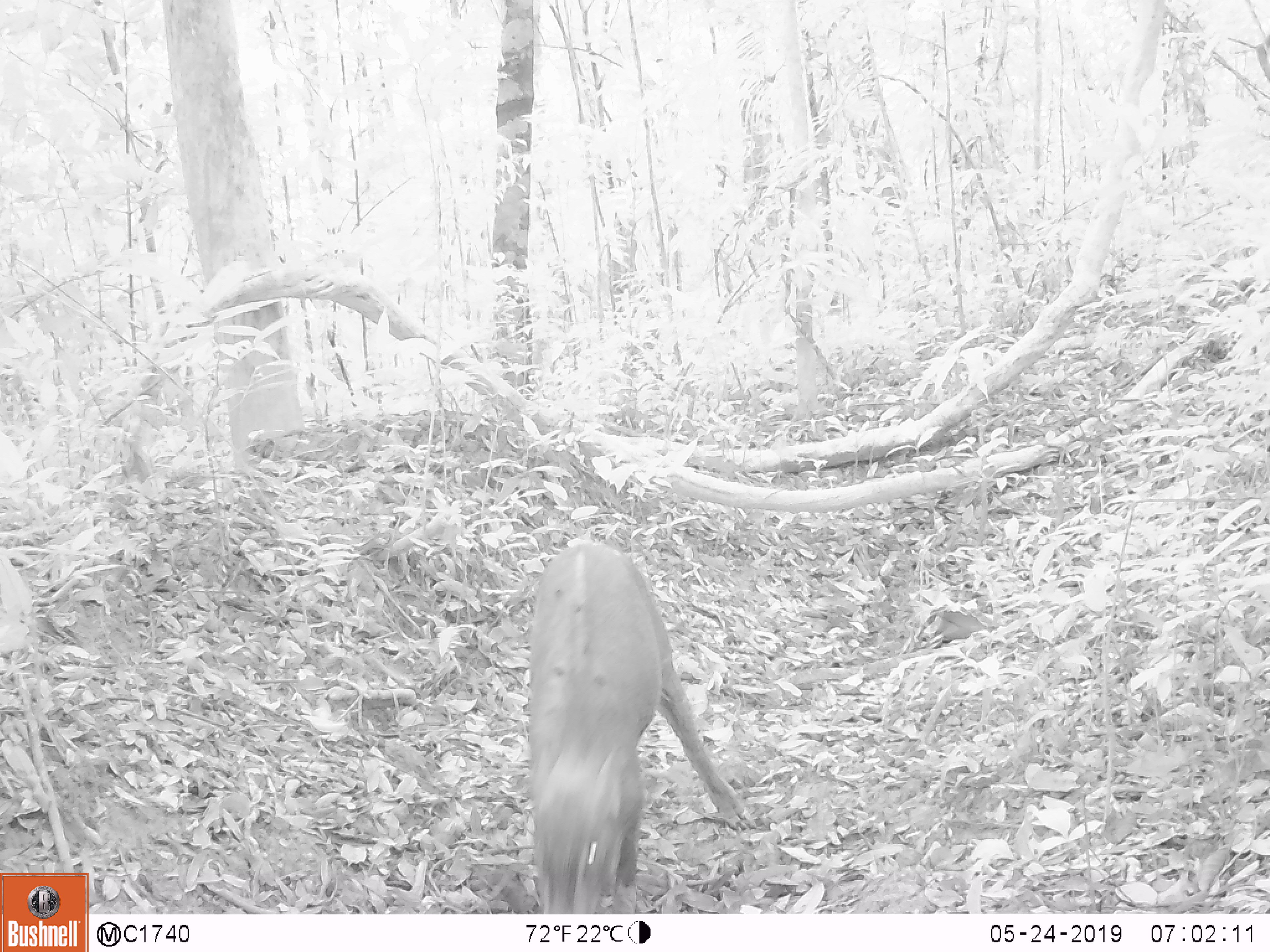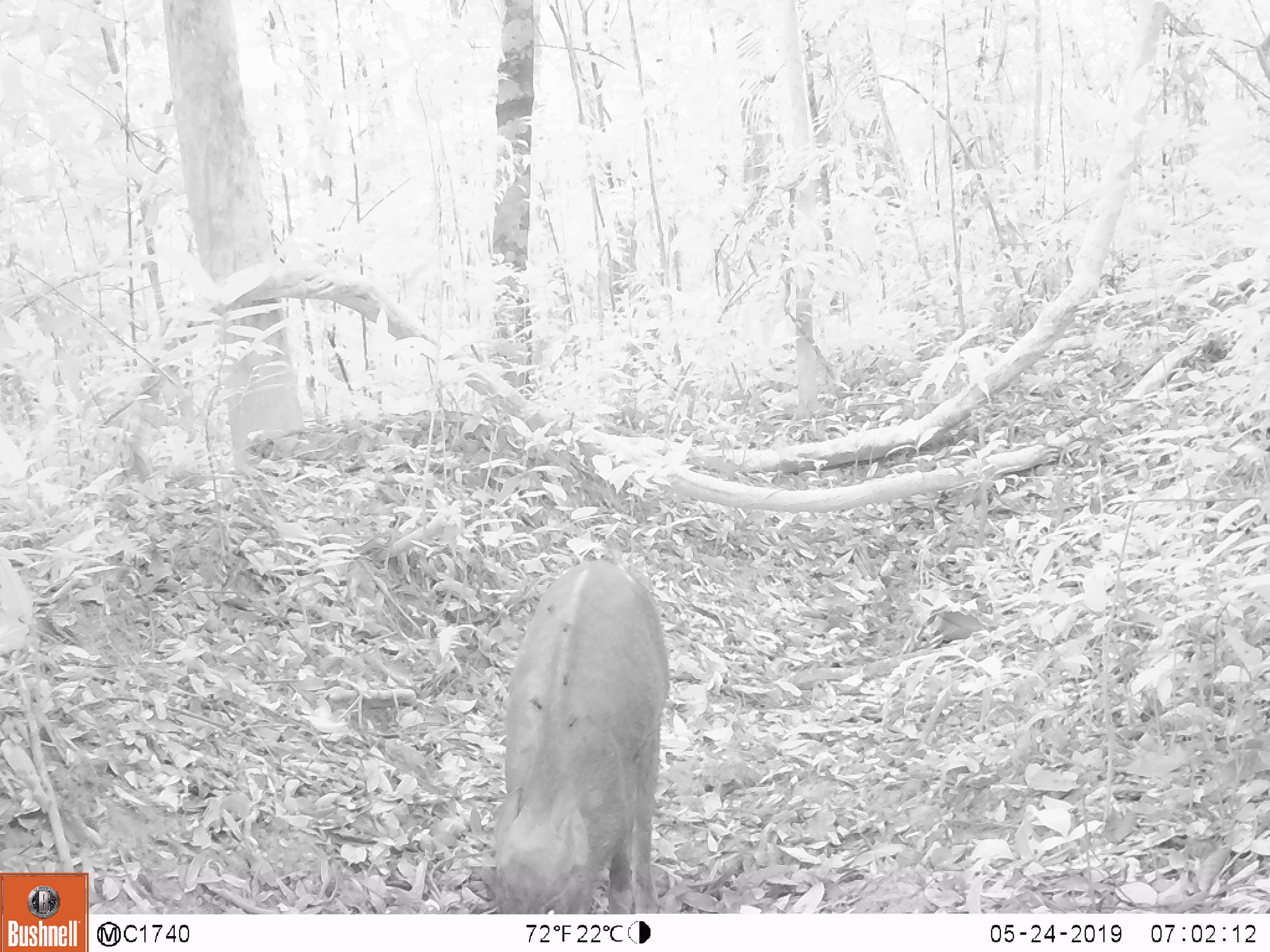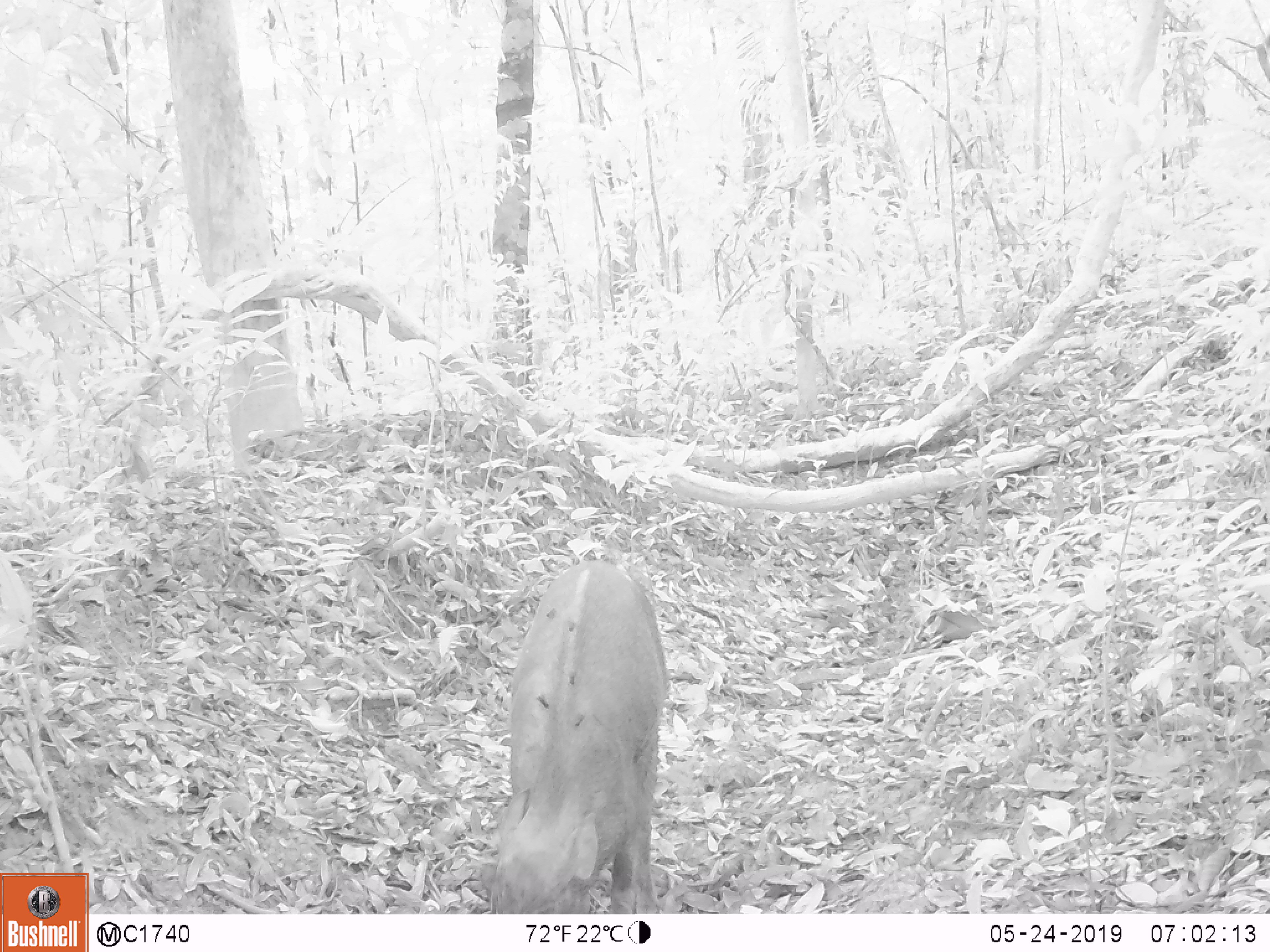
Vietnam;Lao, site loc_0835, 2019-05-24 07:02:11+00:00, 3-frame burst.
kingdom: Animalia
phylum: Chordata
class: Mammalia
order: Artiodactyla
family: Suidae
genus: Sus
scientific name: Sus scrofa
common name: eurasian wild pig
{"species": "eurasian wild pig (Sus scrofa)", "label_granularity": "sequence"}